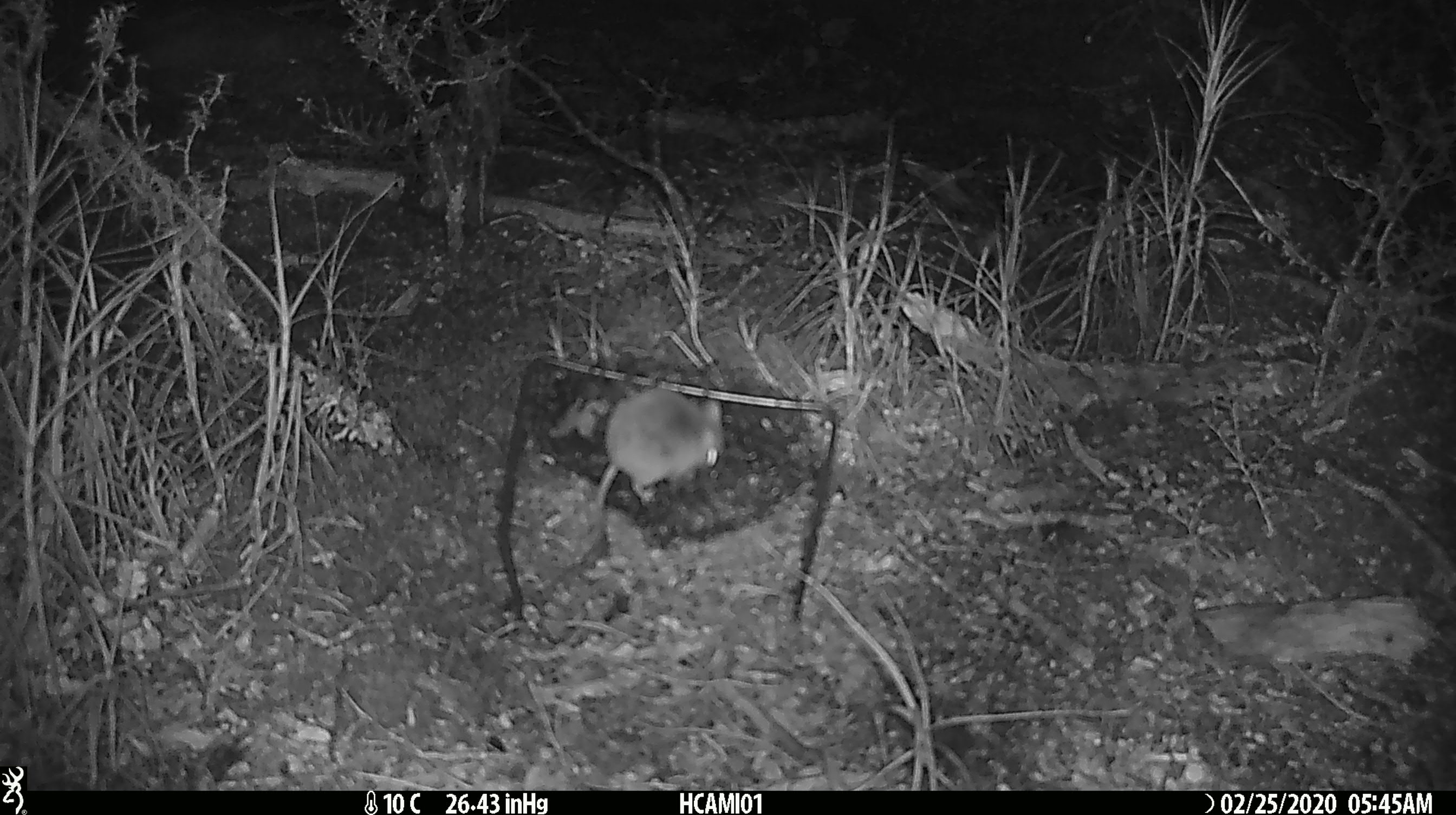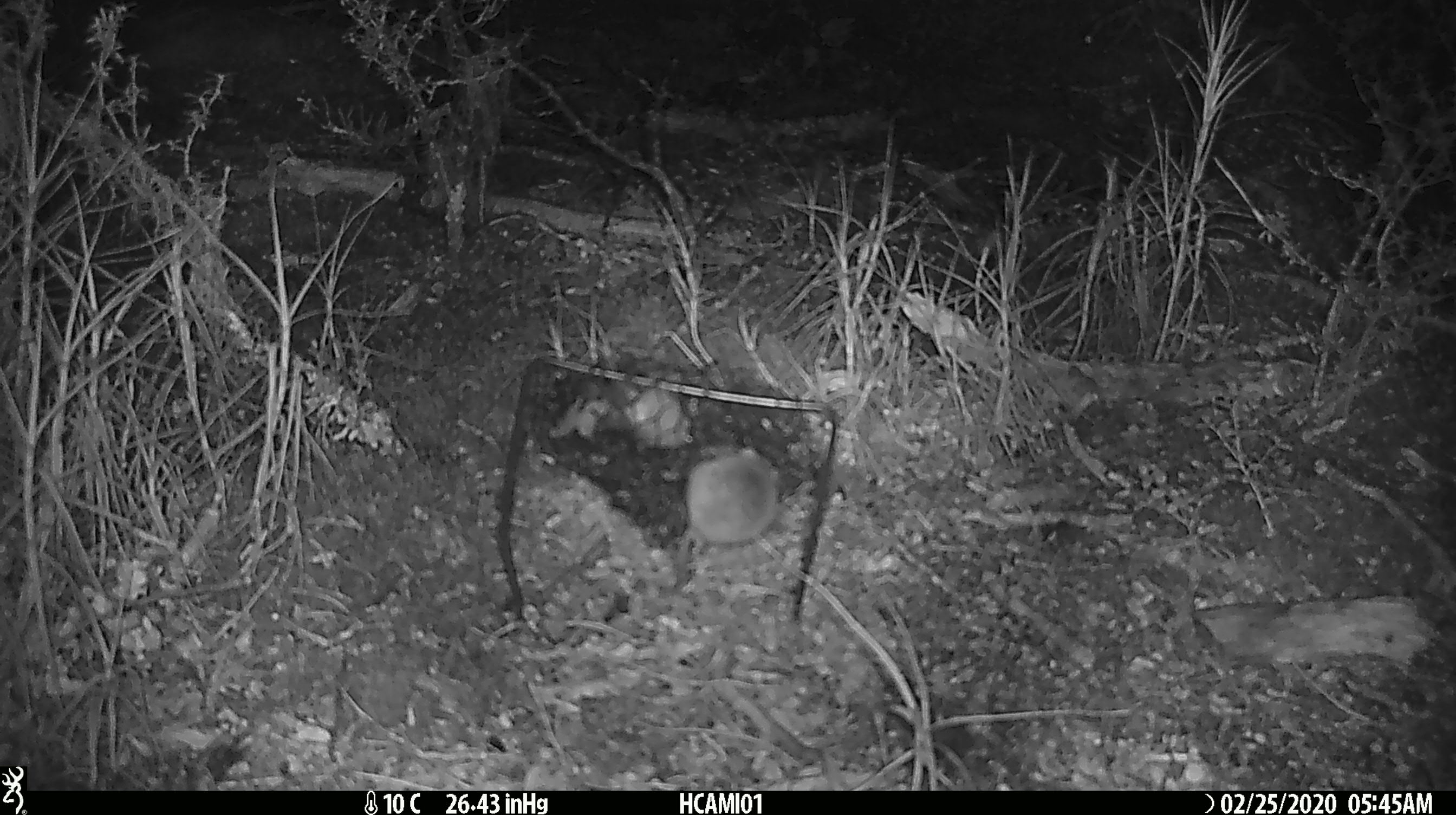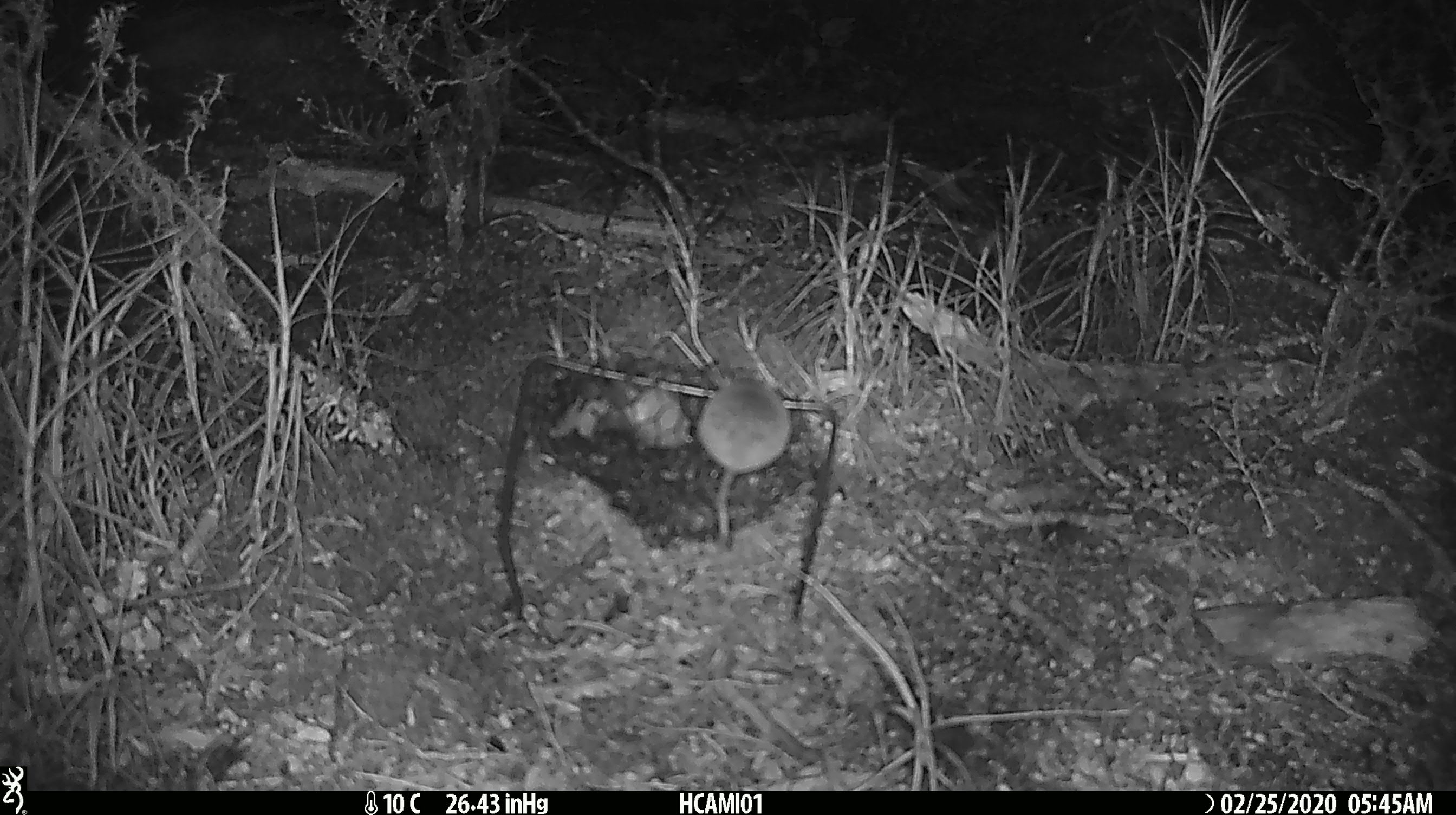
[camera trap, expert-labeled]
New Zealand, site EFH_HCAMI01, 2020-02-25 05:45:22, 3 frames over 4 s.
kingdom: Animalia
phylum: Chordata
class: Mammalia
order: Rodentia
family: Muridae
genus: Mus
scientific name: Mus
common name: mouse